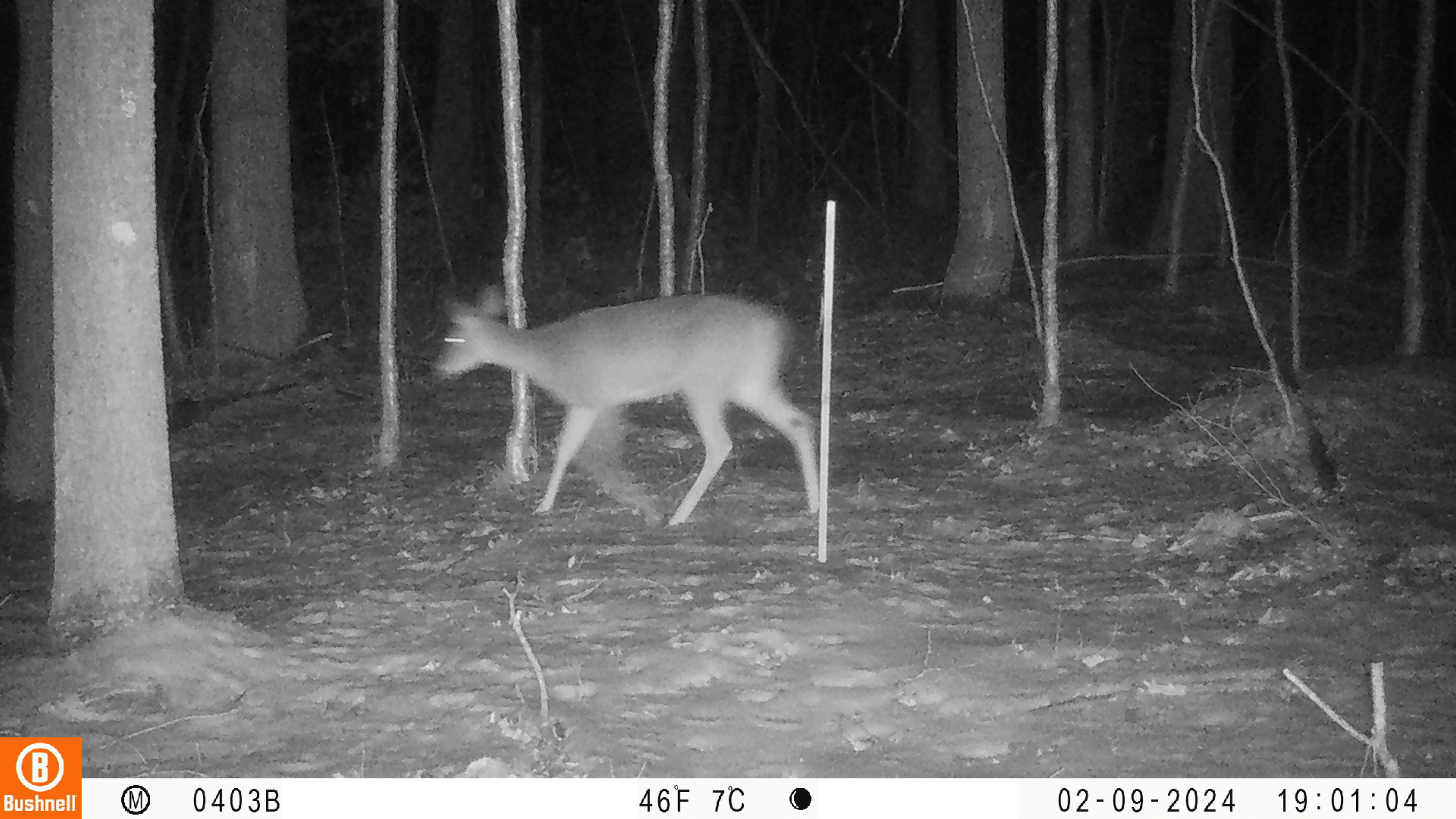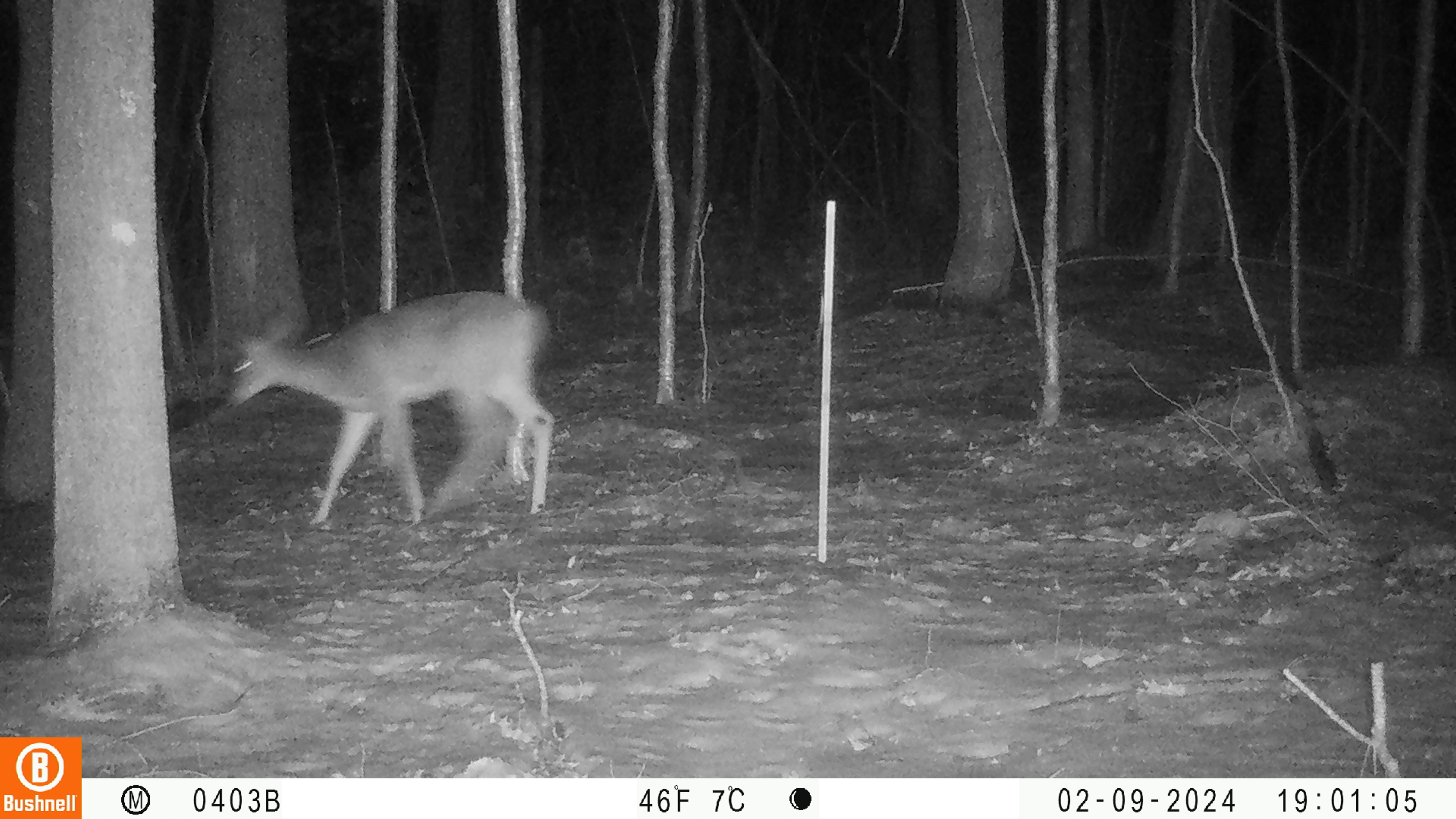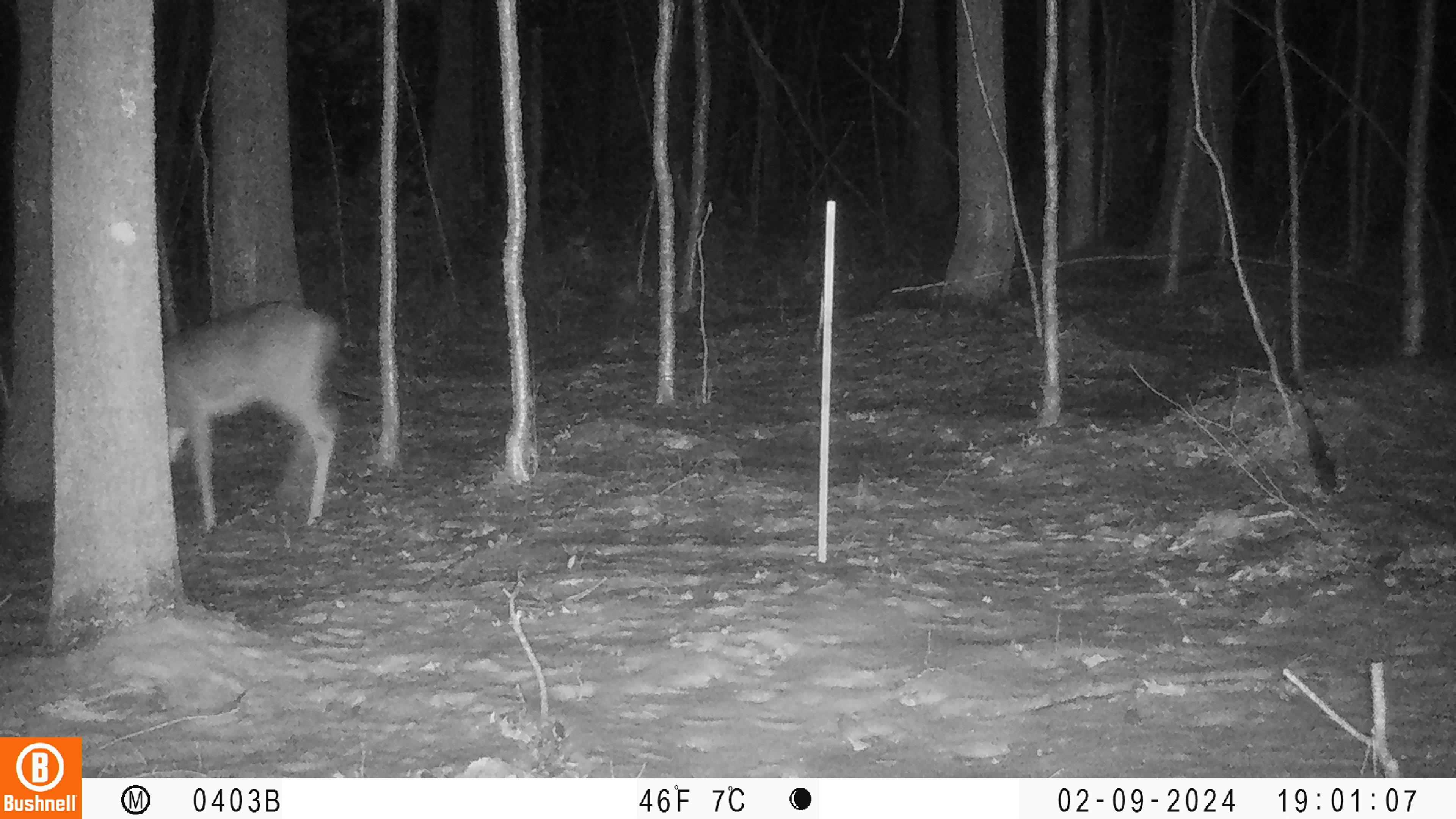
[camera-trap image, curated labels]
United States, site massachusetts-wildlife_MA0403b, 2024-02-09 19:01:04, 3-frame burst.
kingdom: Animalia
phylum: Chordata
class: Mammalia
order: Artiodactyla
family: Cervidae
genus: Odocoileus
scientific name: Odocoileus virginianus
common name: white-tailed deer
White-tailed deer (Odocoileus virginianus).